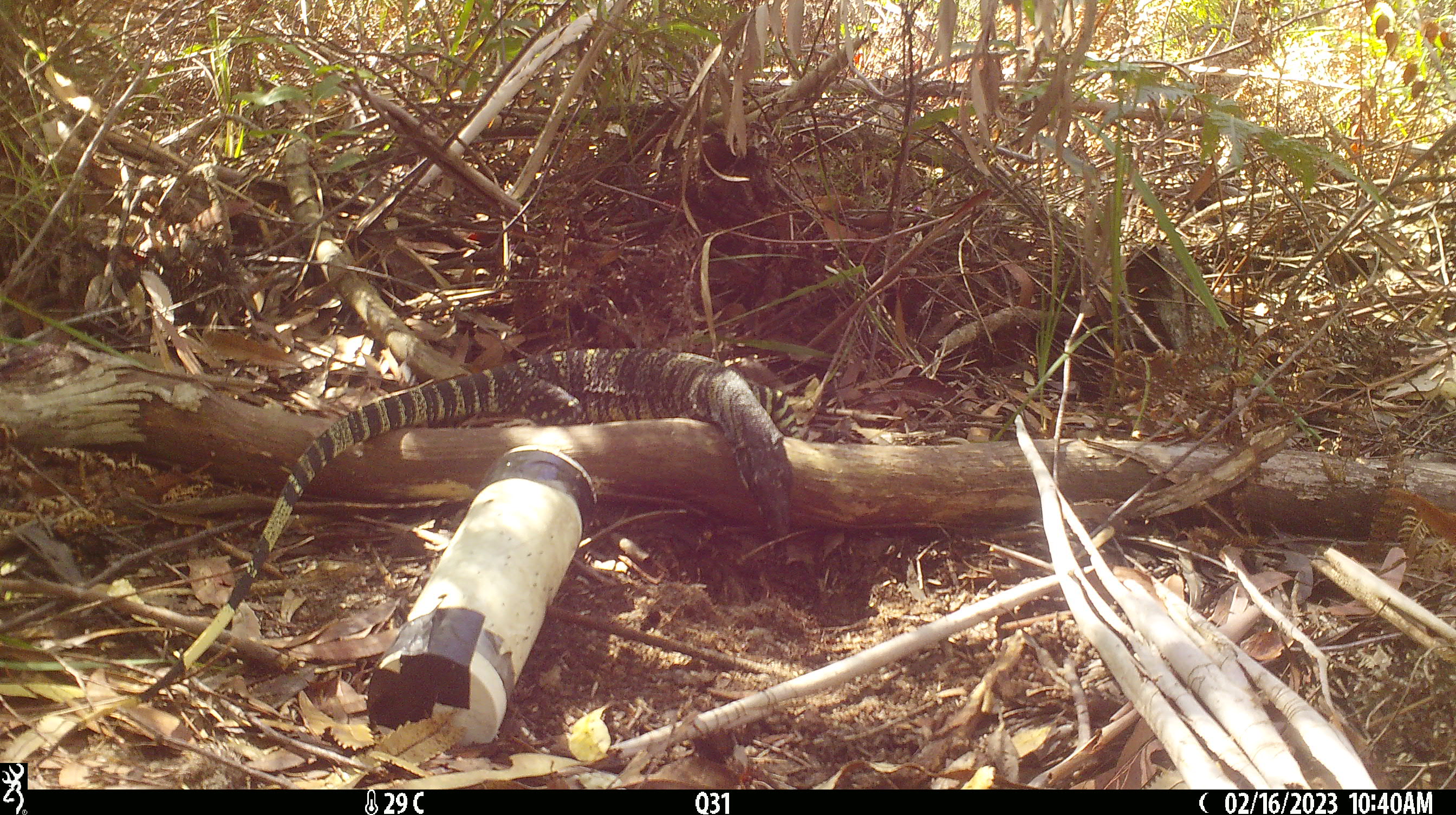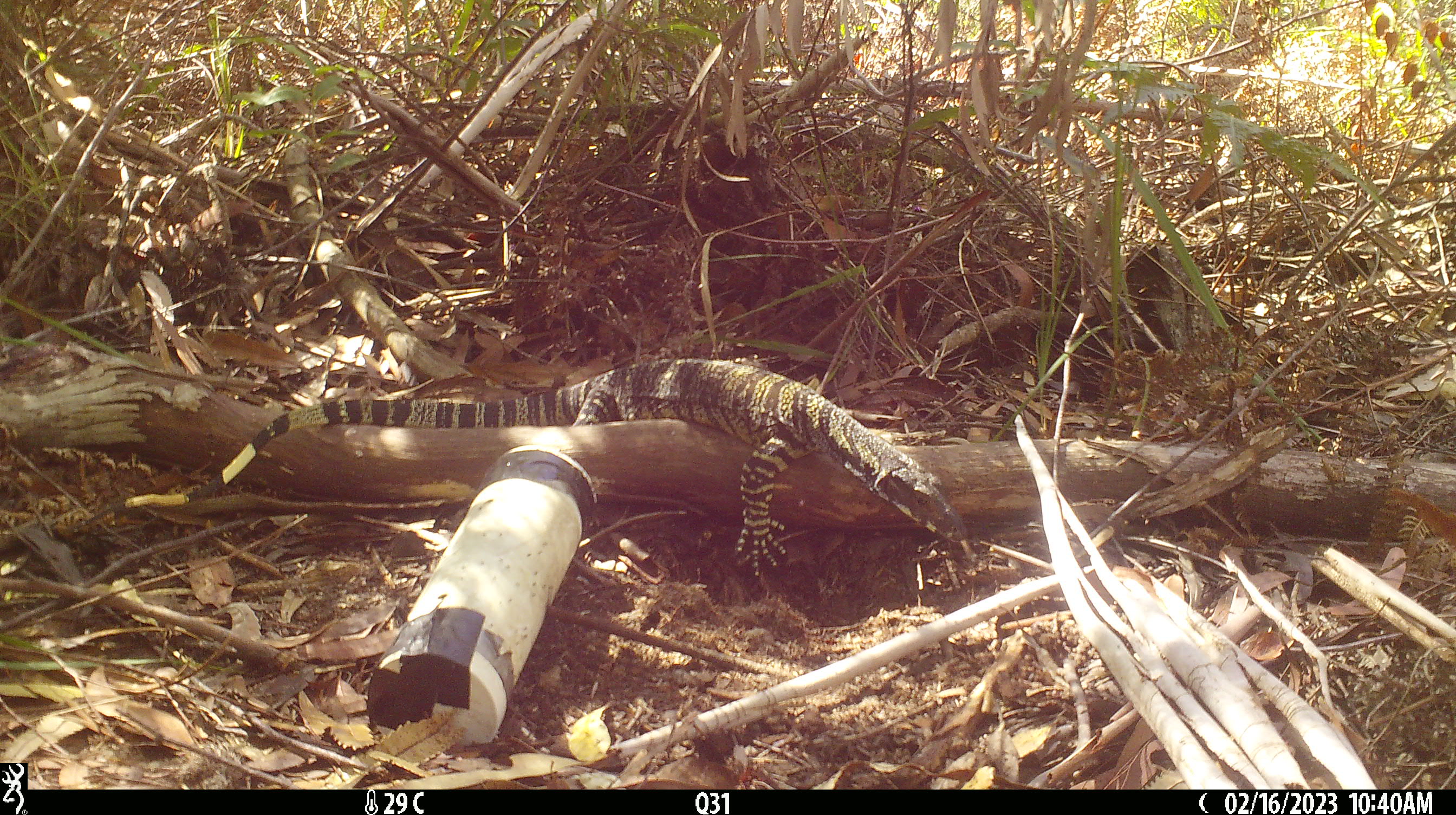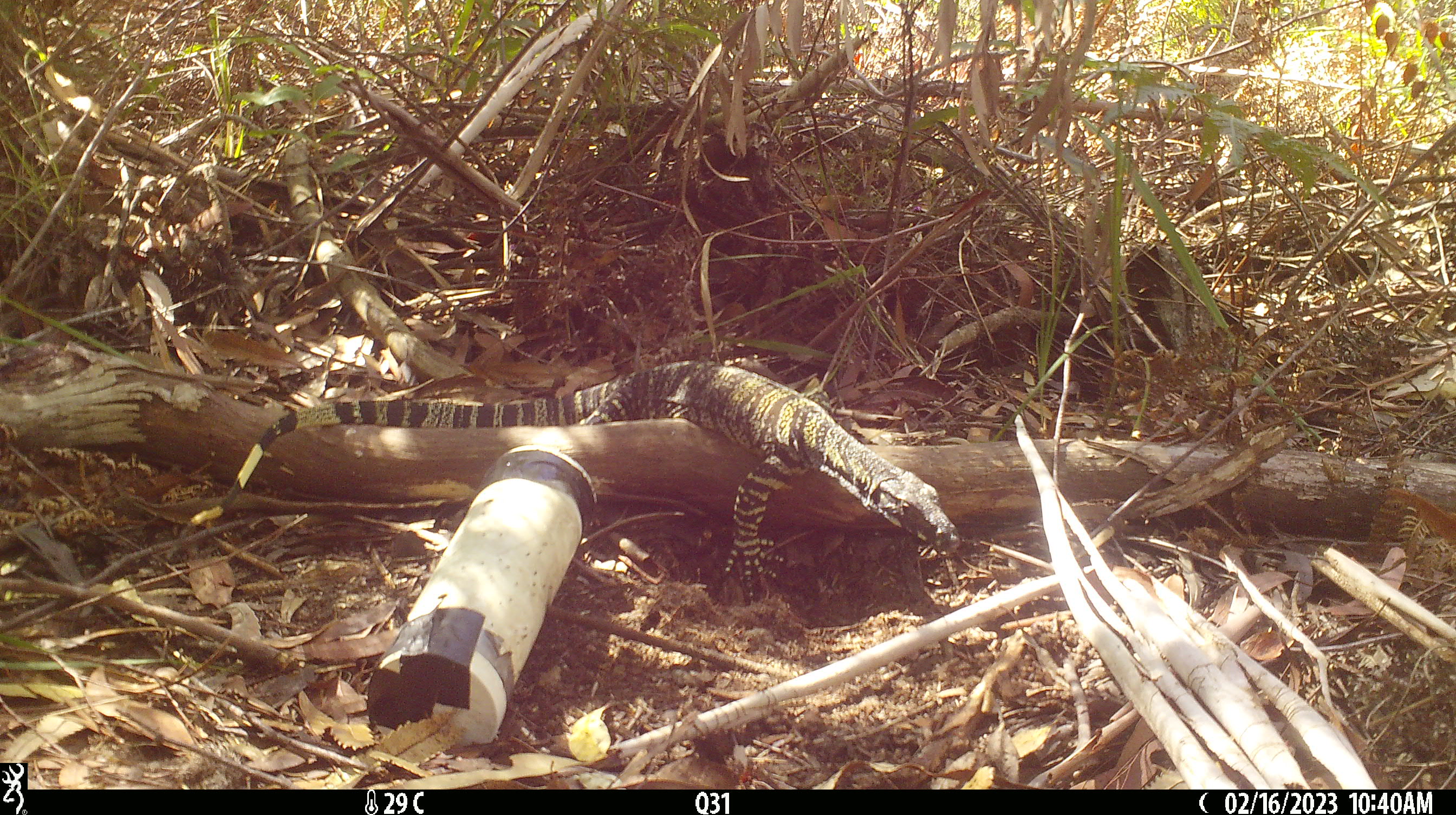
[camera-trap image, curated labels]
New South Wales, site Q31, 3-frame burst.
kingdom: Animalia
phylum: Chordata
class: Reptilia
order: Squamata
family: Varanidae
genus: Varanus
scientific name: Varanus varius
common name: lace monitor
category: goanna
Goanna (lace monitor) (Varanus varius).